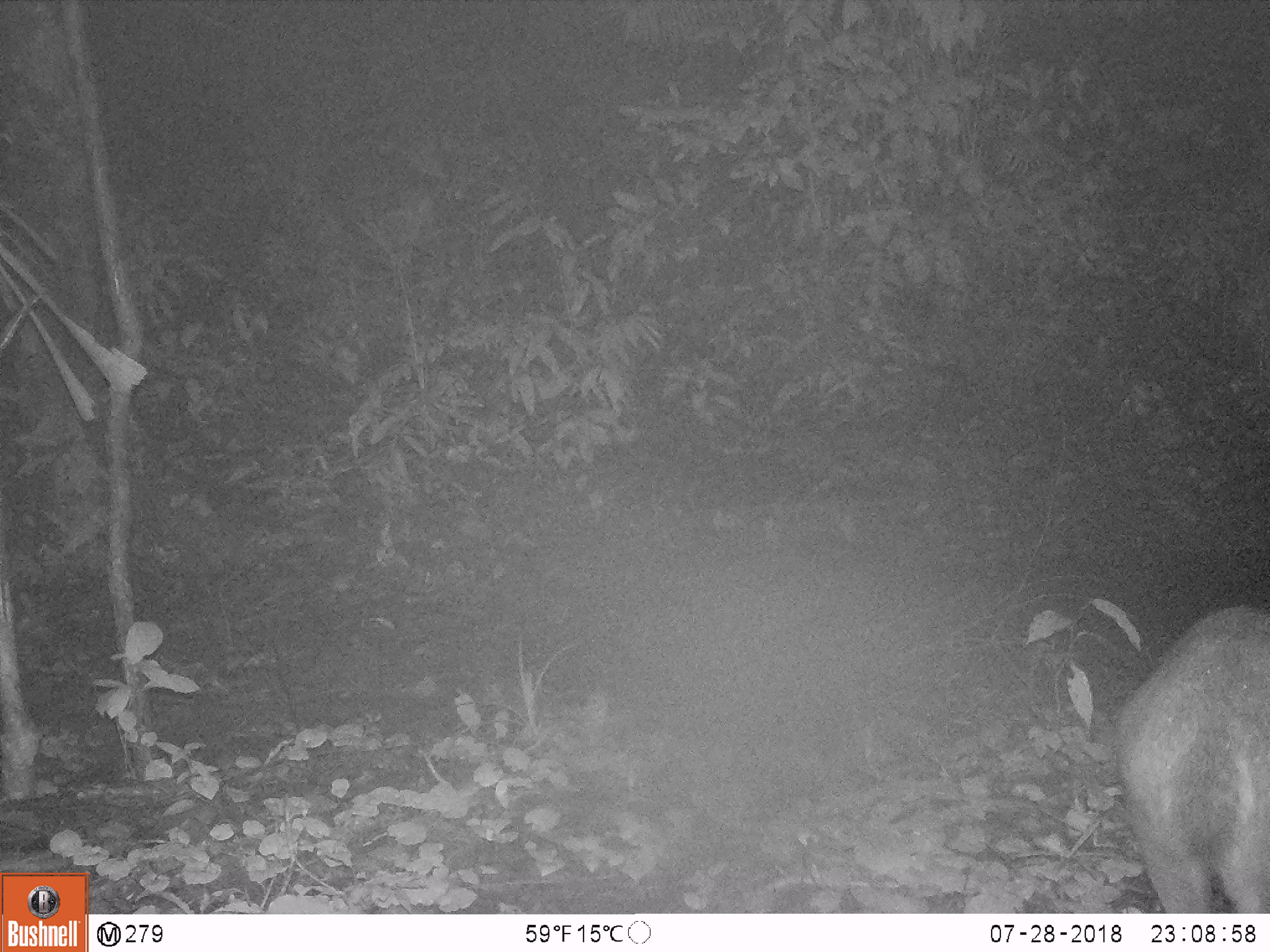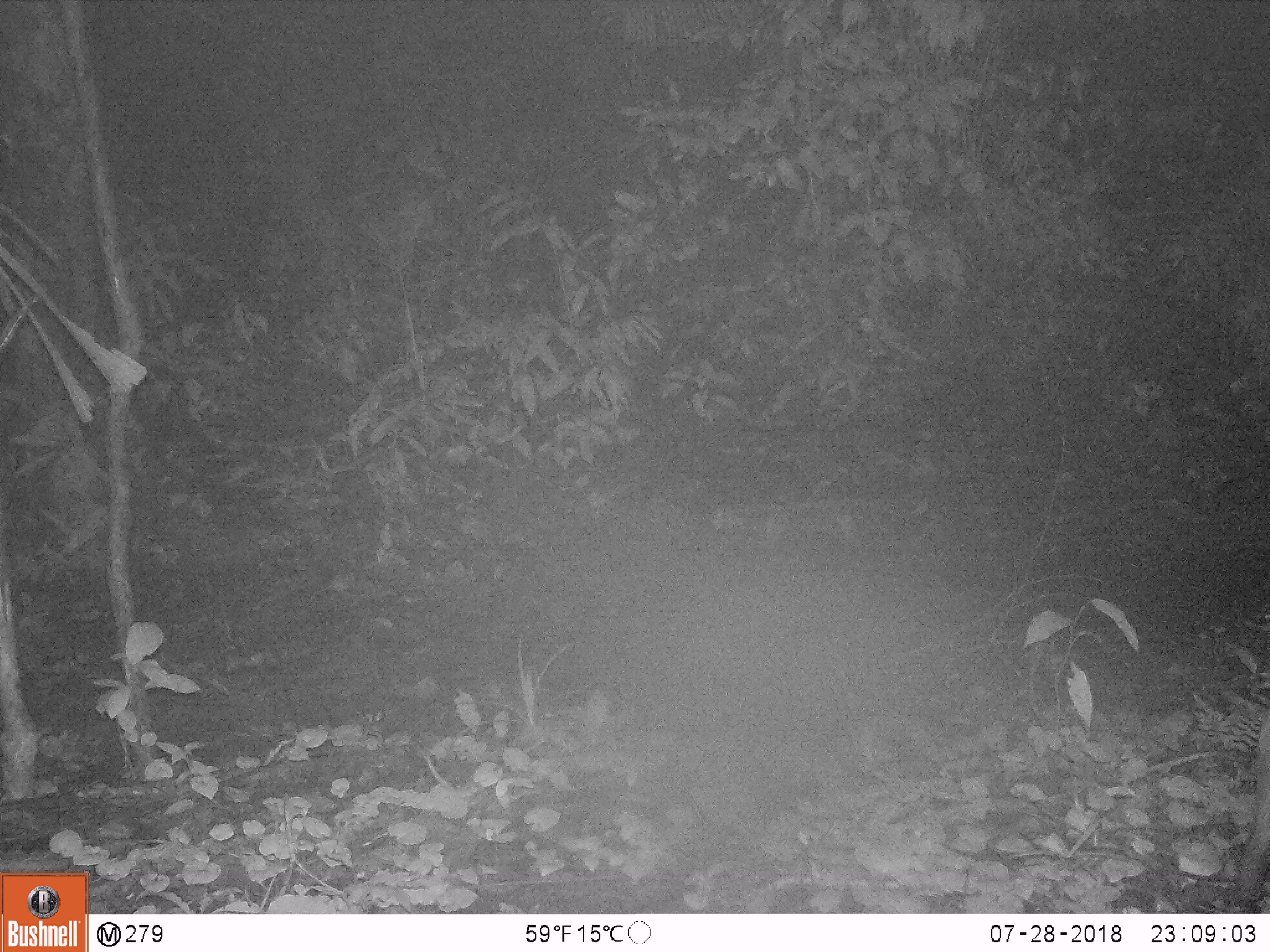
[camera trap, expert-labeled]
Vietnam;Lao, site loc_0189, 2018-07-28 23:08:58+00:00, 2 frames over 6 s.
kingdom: Animalia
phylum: Chordata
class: Mammalia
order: Artiodactyla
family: Cervidae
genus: Muntiacus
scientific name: Muntiacus vuquangensis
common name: large-antlered muntjac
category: large antlered muntjac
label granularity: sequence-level